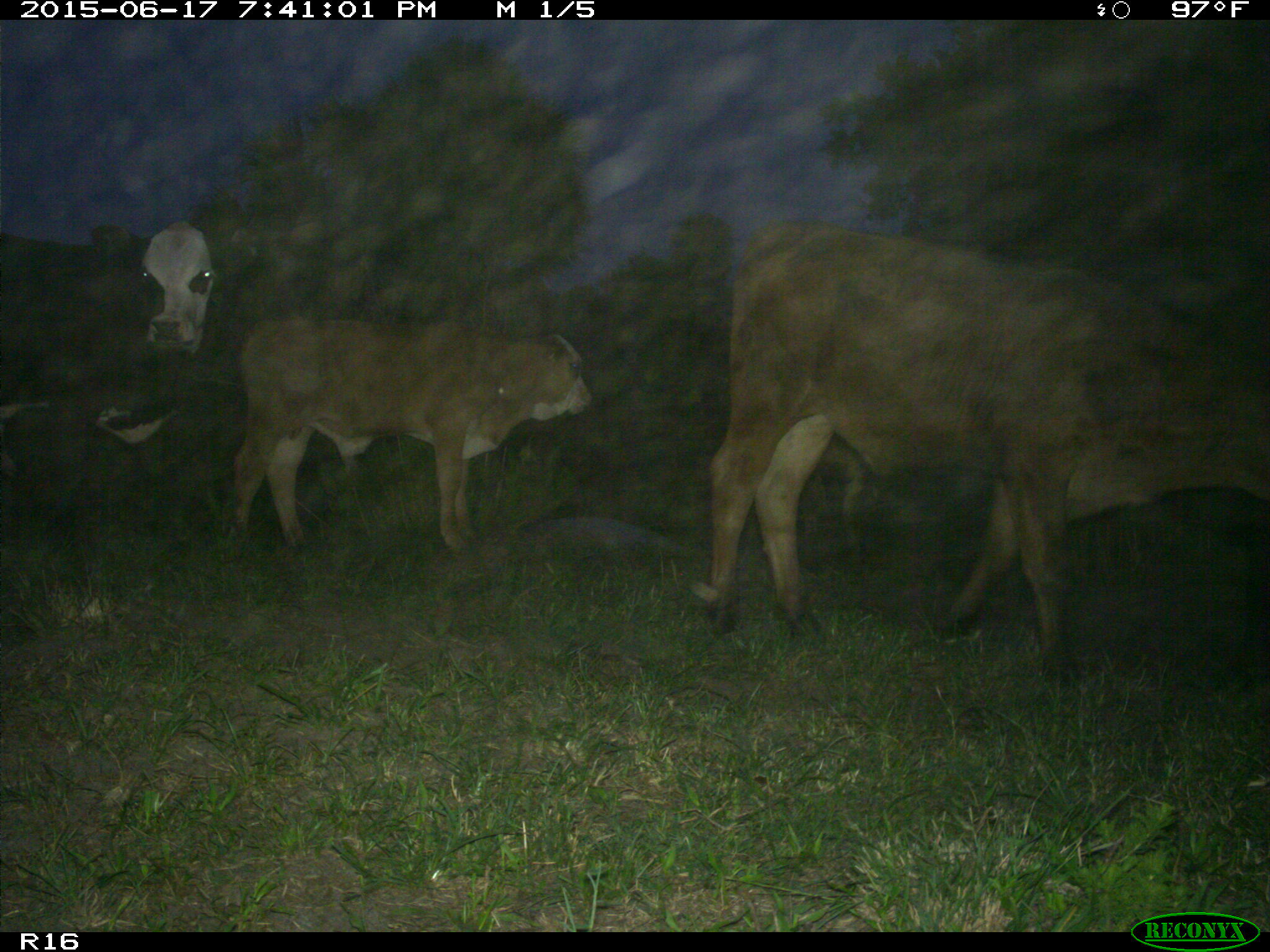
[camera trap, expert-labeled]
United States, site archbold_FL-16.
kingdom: Animalia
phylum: Chordata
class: Mammalia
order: Artiodactyla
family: Bovidae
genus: Bos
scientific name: Bos taurus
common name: domestic cow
Bos taurus (domestic cow).